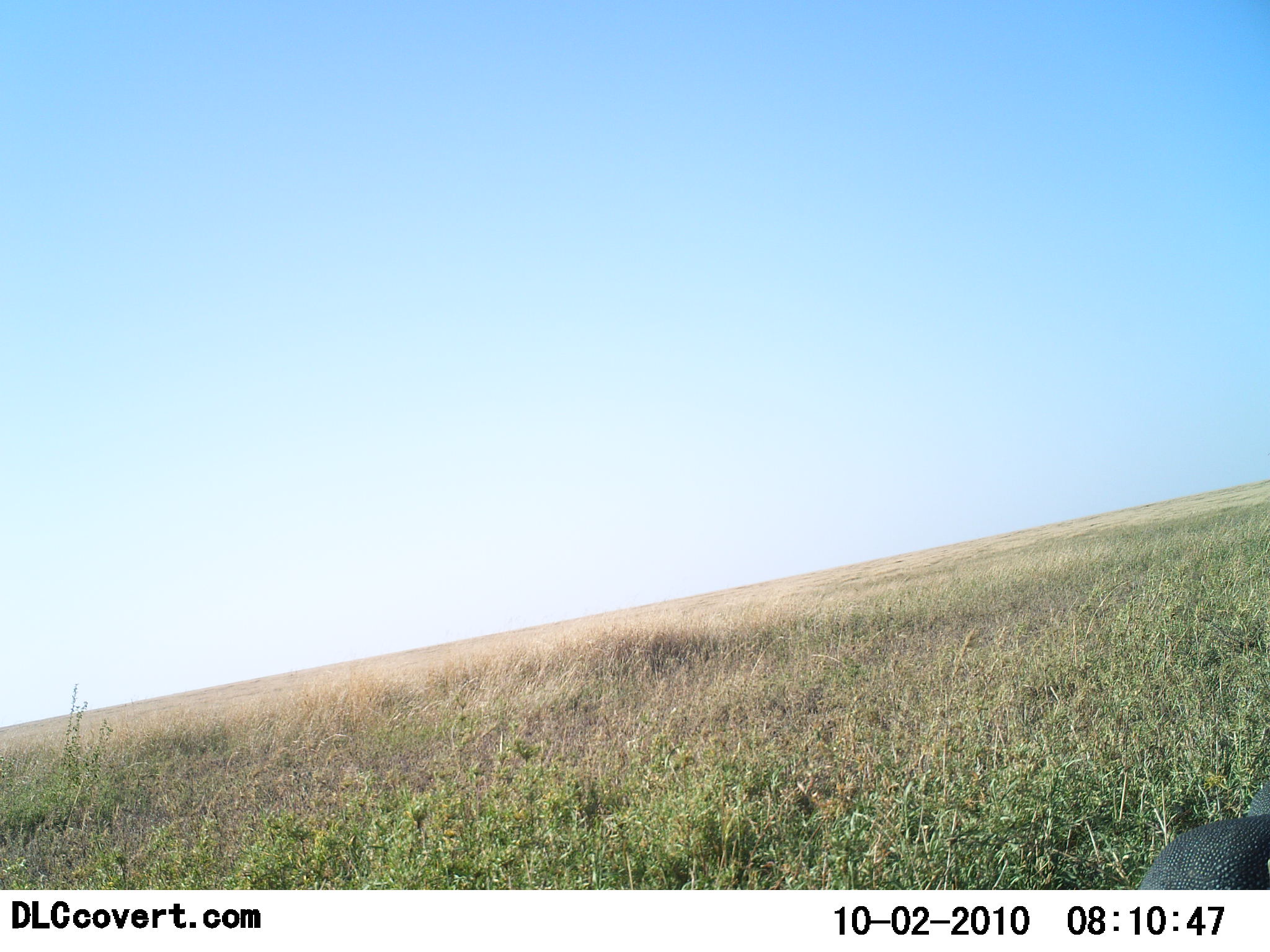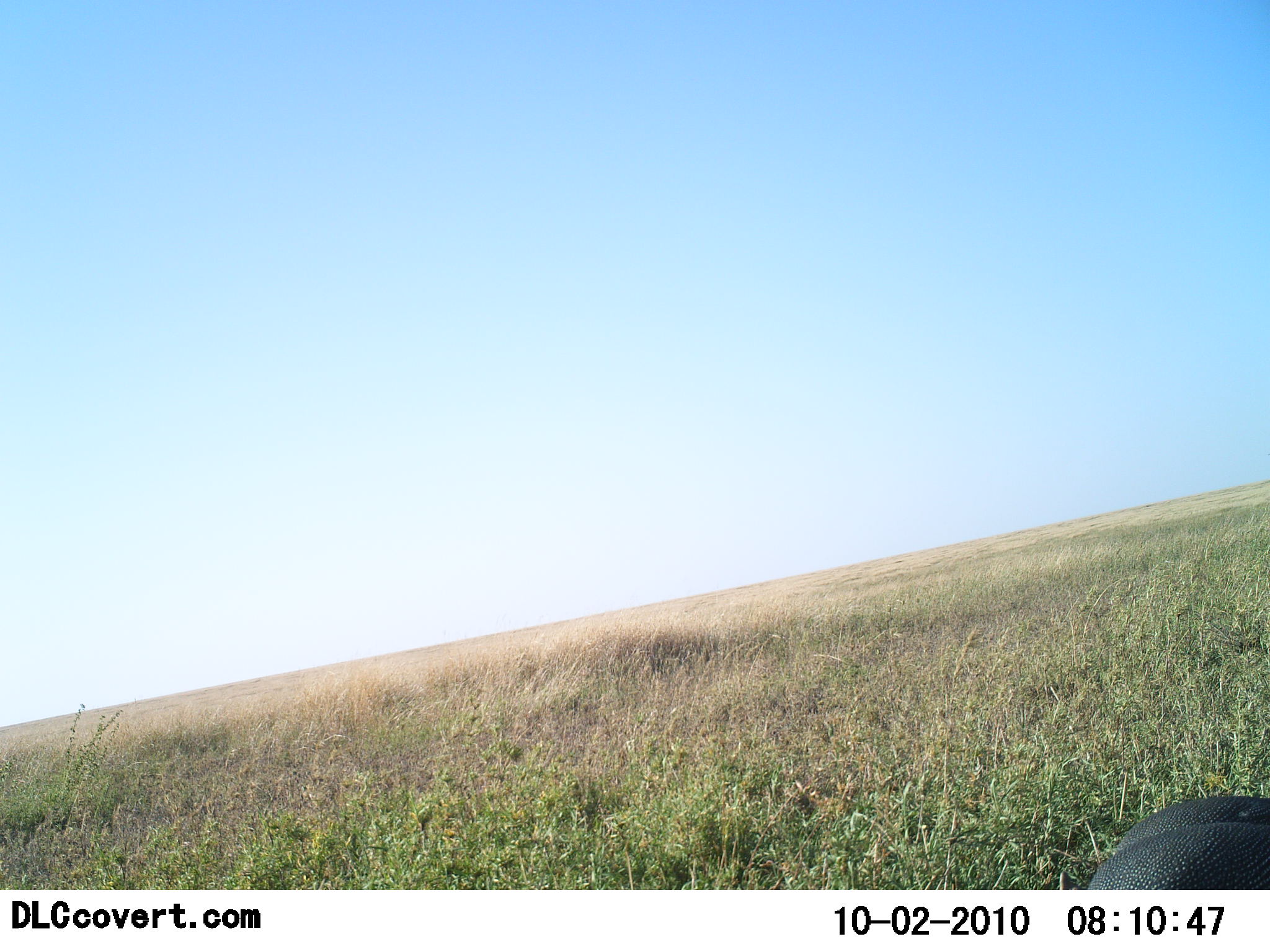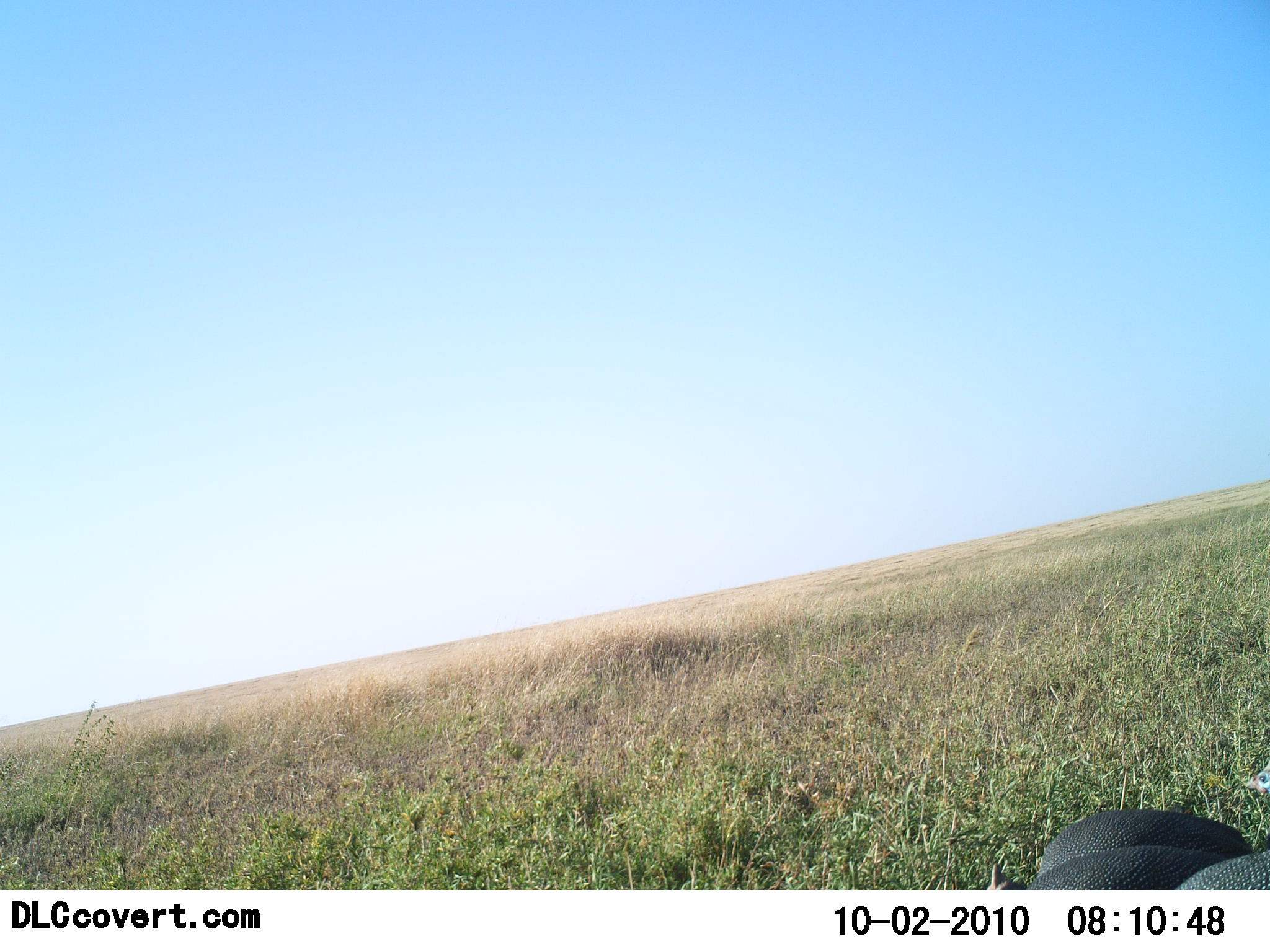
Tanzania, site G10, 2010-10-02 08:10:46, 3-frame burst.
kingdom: Animalia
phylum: Chordata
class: Aves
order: Galliformes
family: Numididae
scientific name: Numididae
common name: guinea fowl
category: guineafowl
Guineafowl (guinea fowl) (Numididae), count 3. Behavior (volunteer vote fractions): standing 44%, resting 0%, moving 56%, interacting 0%. Young present (vote fraction): 0%. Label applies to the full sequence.